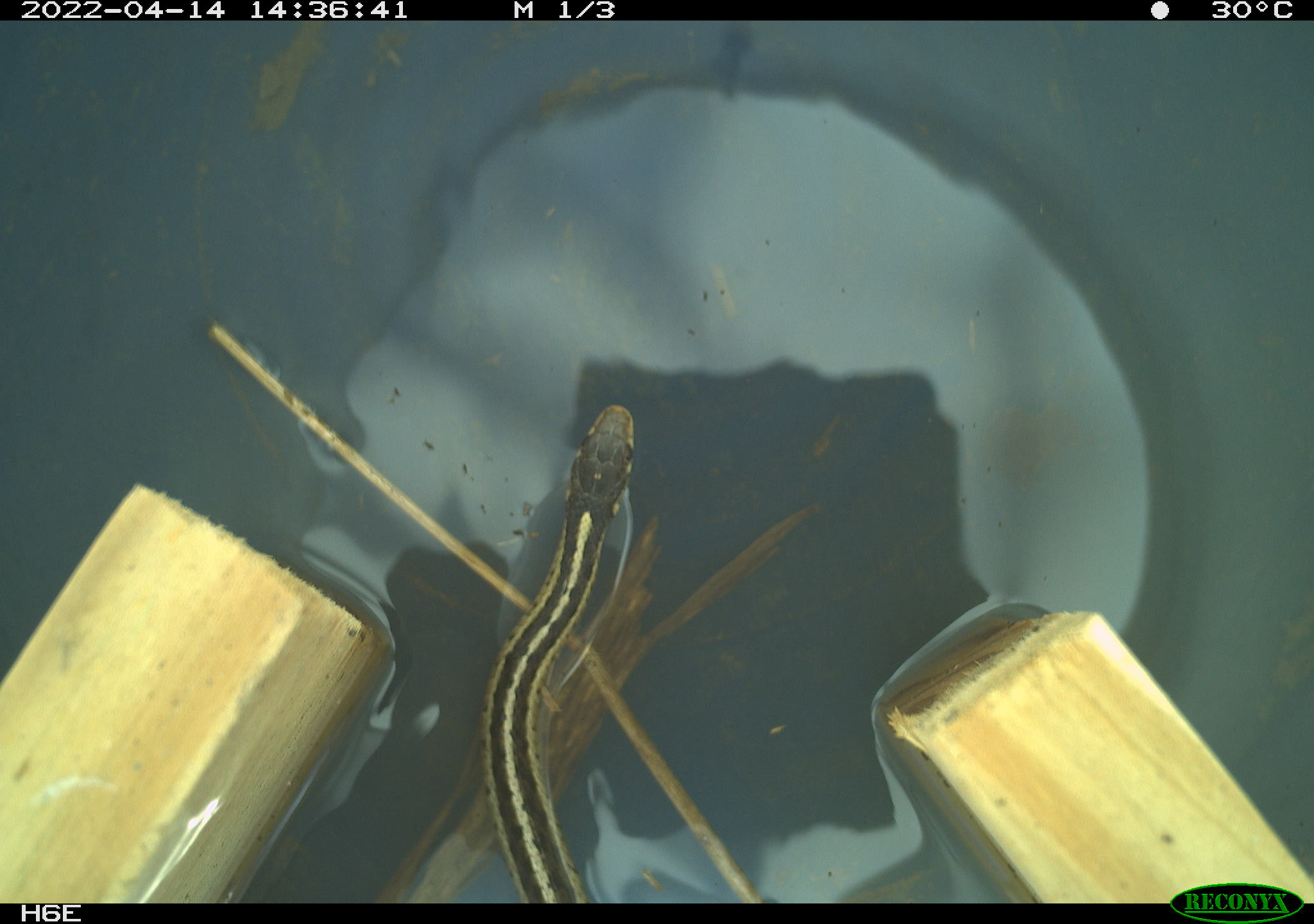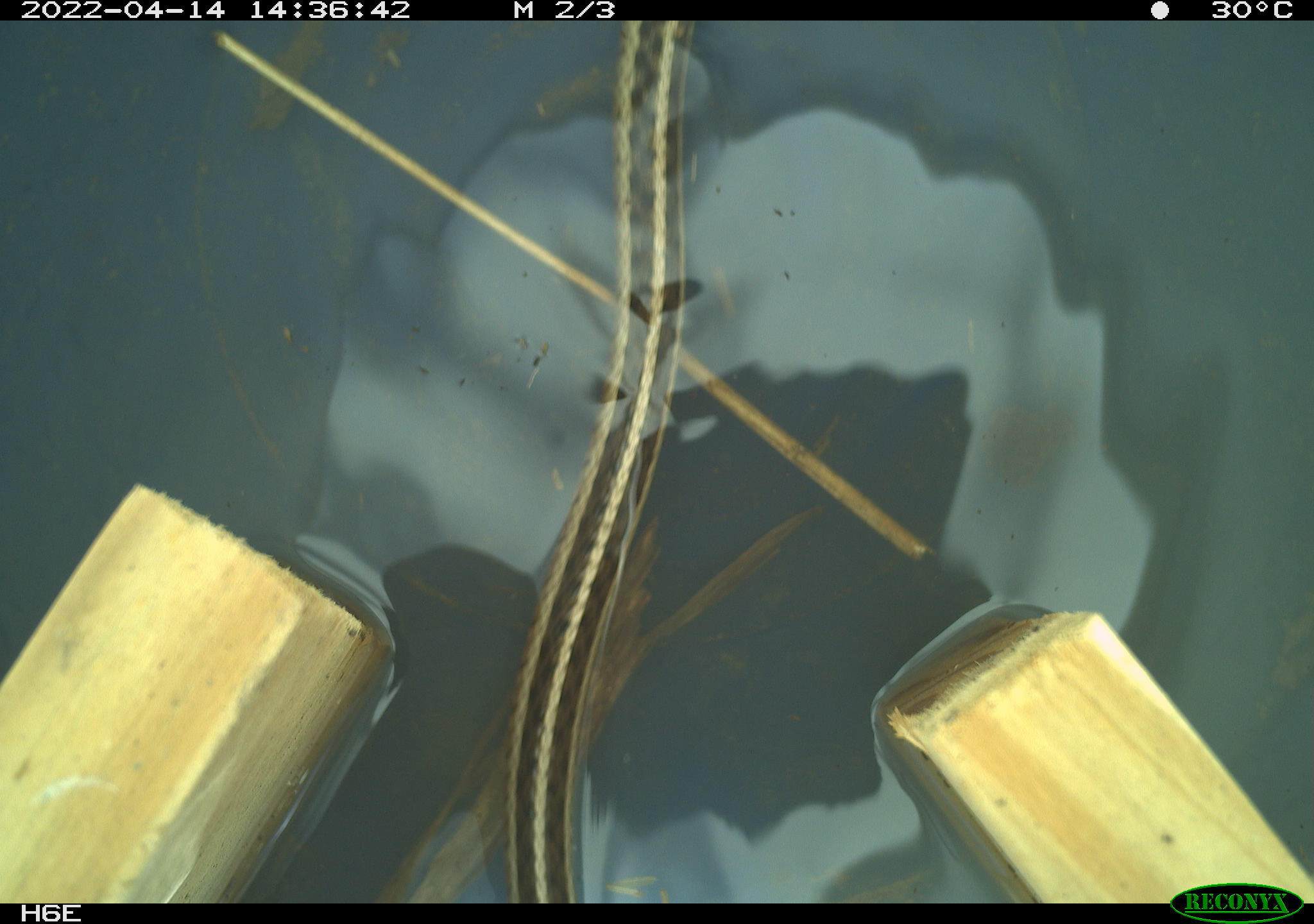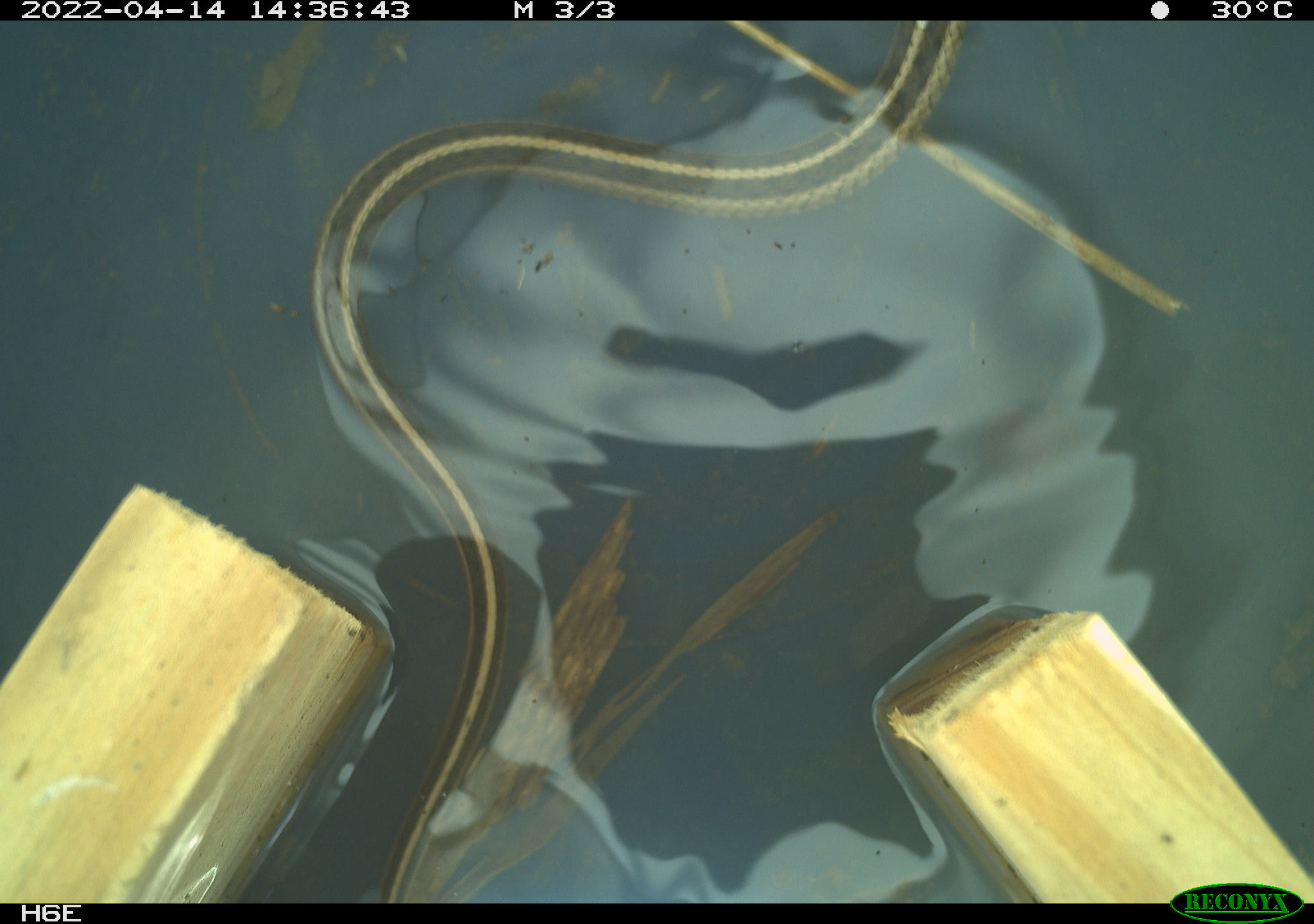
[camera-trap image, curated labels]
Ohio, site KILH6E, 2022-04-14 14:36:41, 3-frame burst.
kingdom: Animalia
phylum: Chordata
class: Reptilia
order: Squamata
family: Colubridae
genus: Thamnophis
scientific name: Thamnophis sirtalis sirtalis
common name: eastern gartersnake